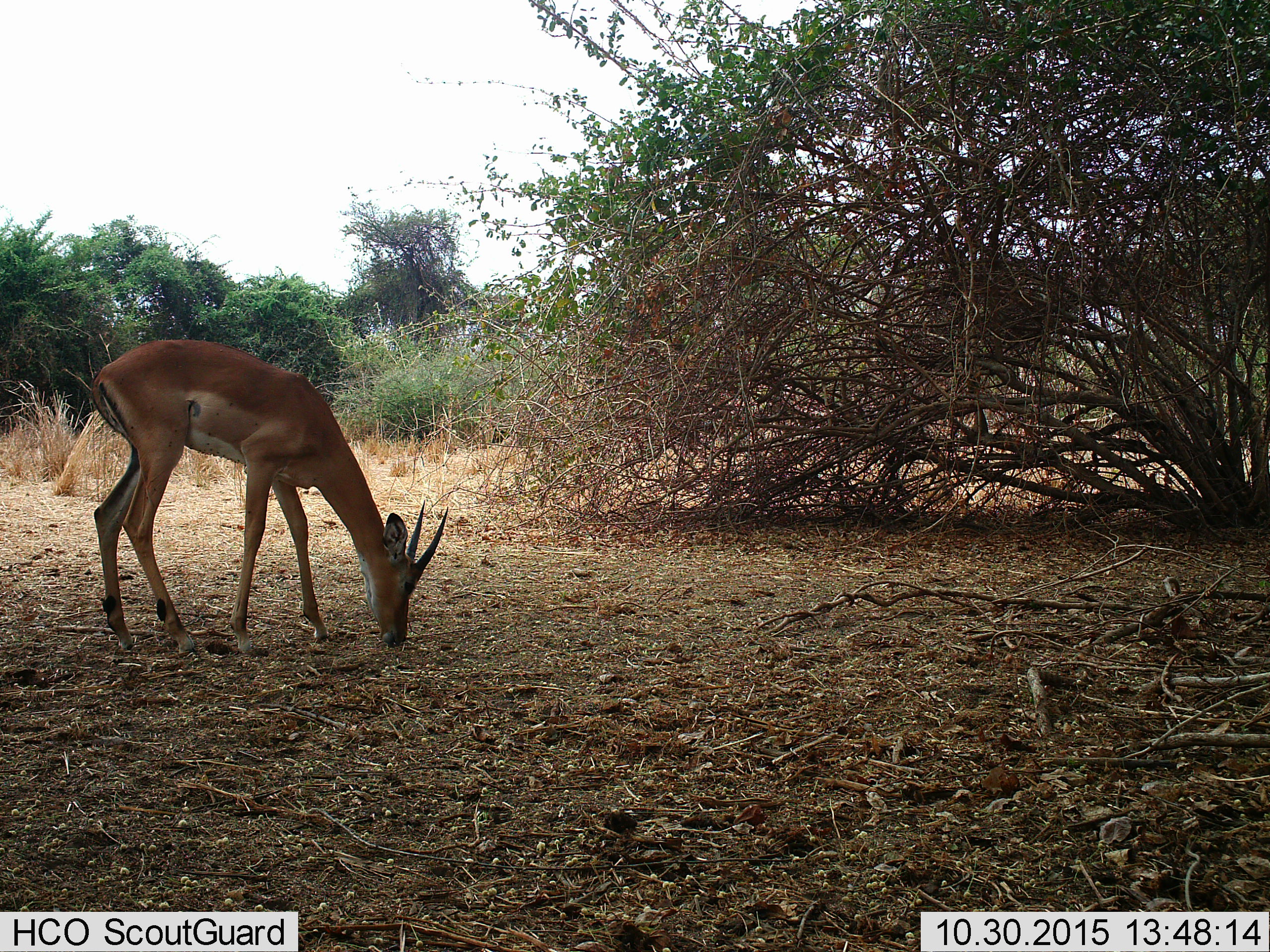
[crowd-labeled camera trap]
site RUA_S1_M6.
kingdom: Animalia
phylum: Chordata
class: Mammalia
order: Artiodactyla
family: Bovidae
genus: Aepyceros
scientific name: Aepyceros melampus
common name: impala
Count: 1.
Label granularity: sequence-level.